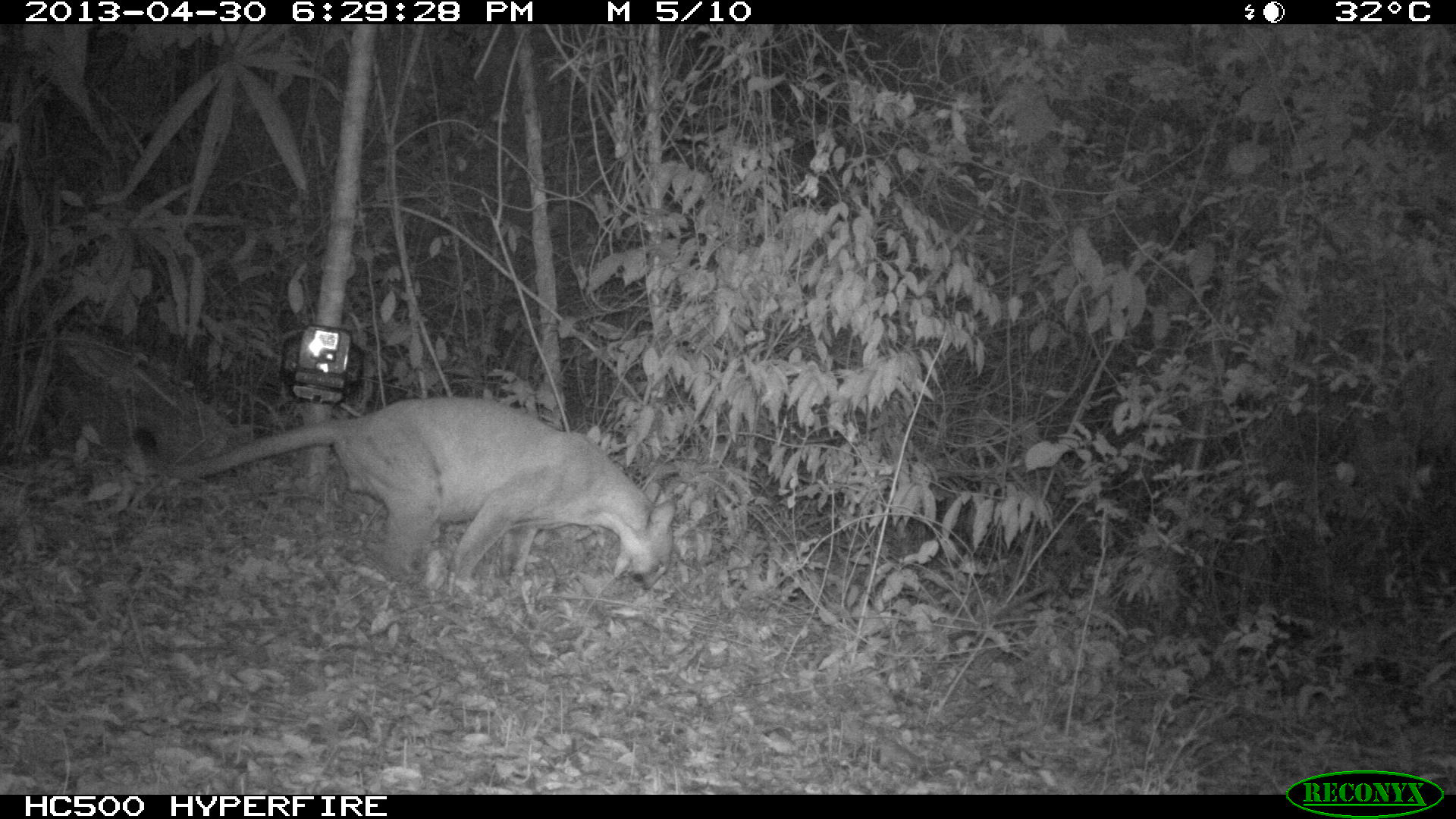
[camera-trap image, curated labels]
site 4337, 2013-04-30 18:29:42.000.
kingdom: Animalia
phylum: Chordata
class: Mammalia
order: Carnivora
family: Felidae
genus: Puma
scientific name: Puma concolor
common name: mountain lion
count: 1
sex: male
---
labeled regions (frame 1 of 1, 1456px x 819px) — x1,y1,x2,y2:
puma concolor: 128,395,678,593